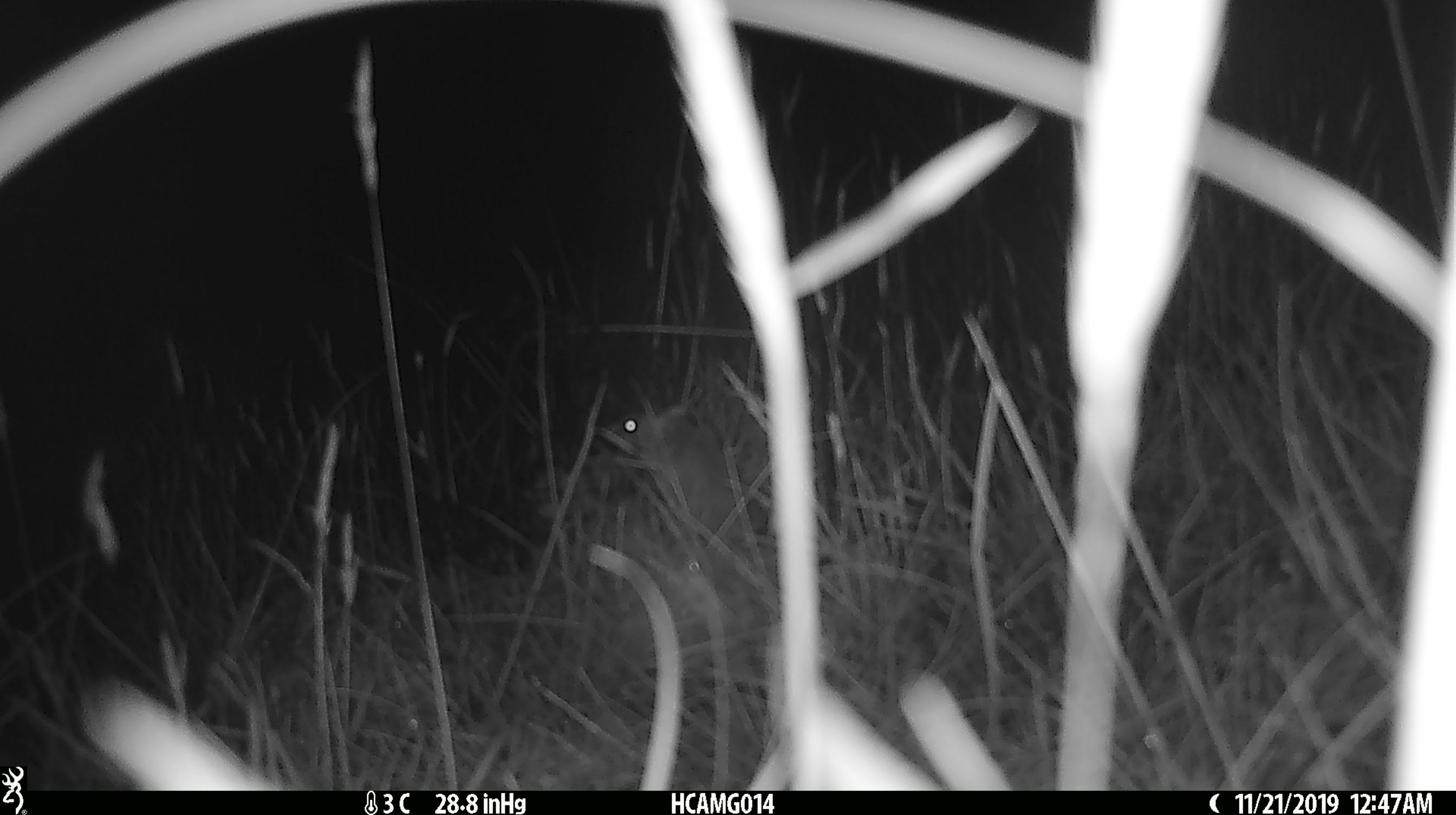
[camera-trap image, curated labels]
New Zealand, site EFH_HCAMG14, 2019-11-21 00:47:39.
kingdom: Animalia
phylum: Chordata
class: Mammalia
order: Rodentia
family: Muridae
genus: Mus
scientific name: Mus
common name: mouse